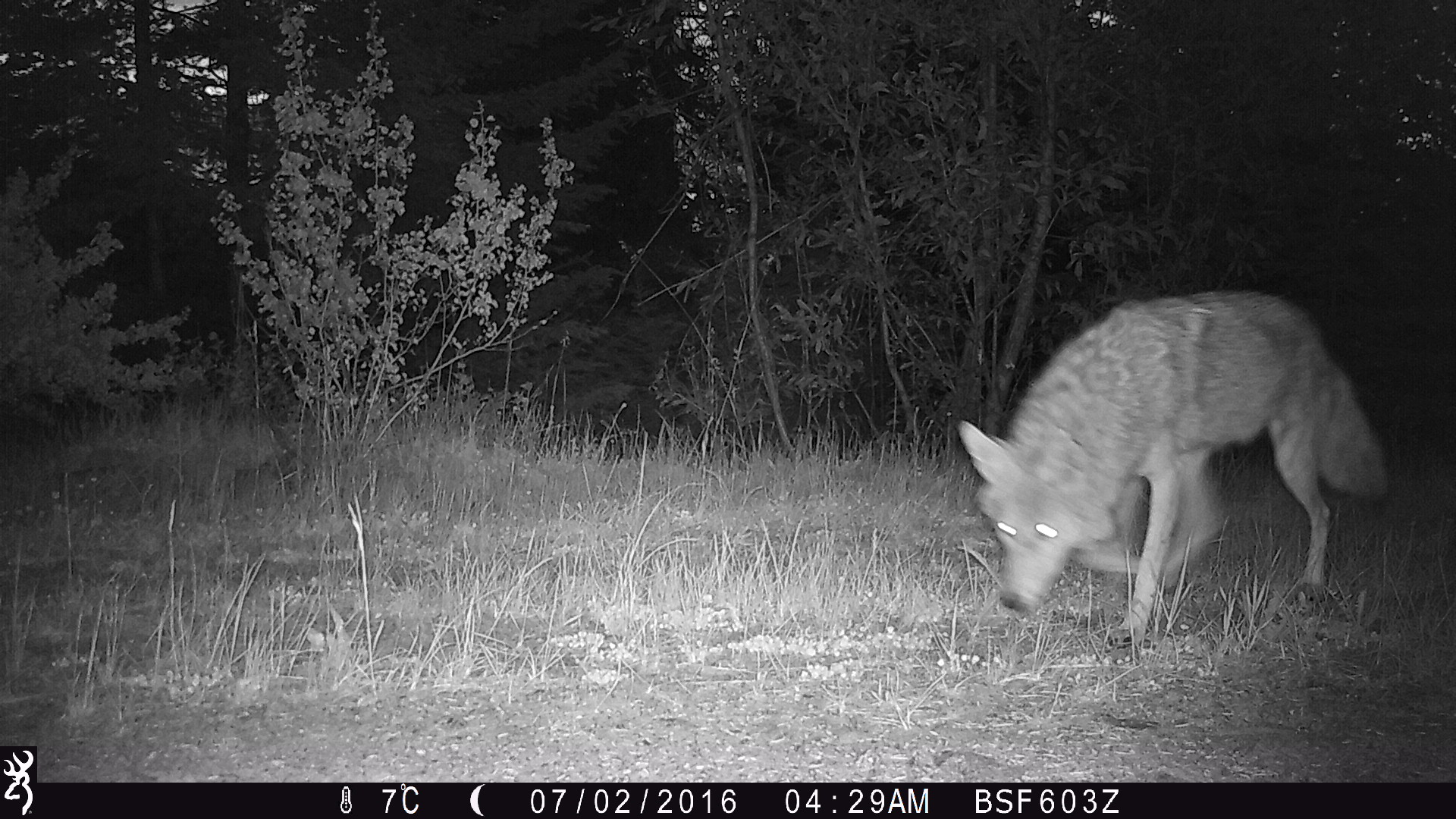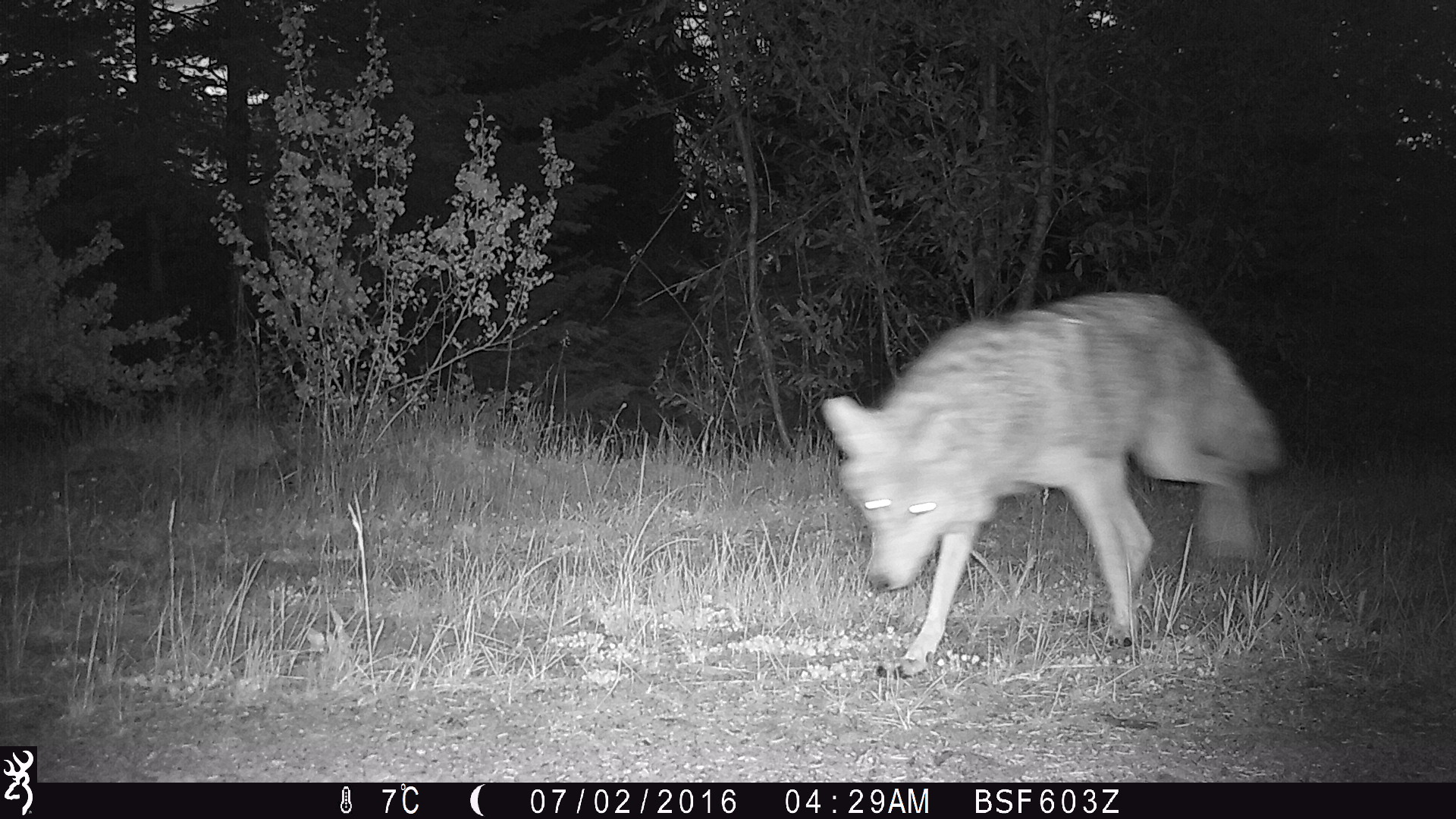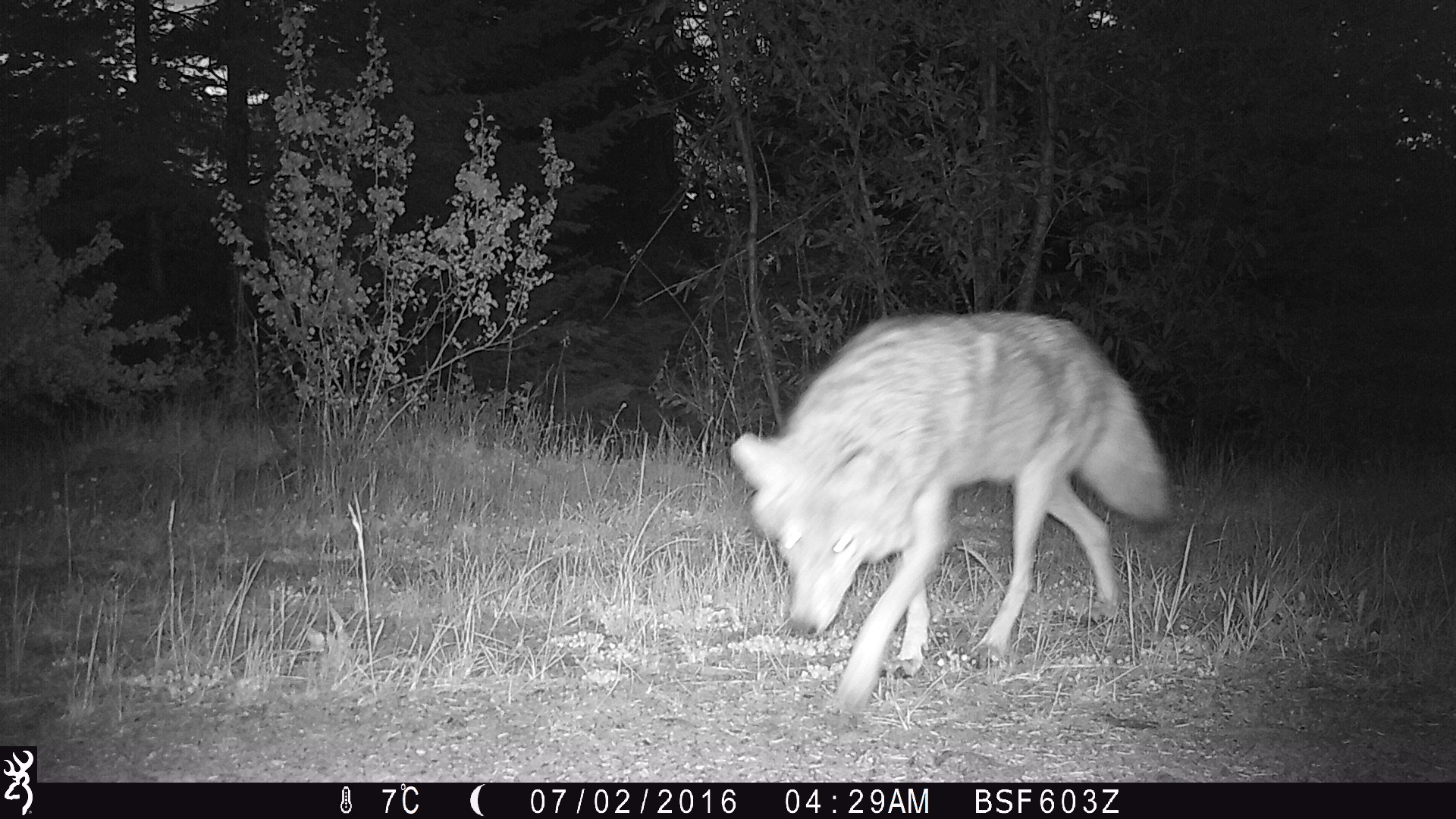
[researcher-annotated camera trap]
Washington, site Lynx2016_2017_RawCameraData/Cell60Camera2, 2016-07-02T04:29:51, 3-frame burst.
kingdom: Animalia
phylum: Chordata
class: Mammalia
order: Carnivora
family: Canidae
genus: Canis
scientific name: Canis latrans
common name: coyote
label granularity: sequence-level